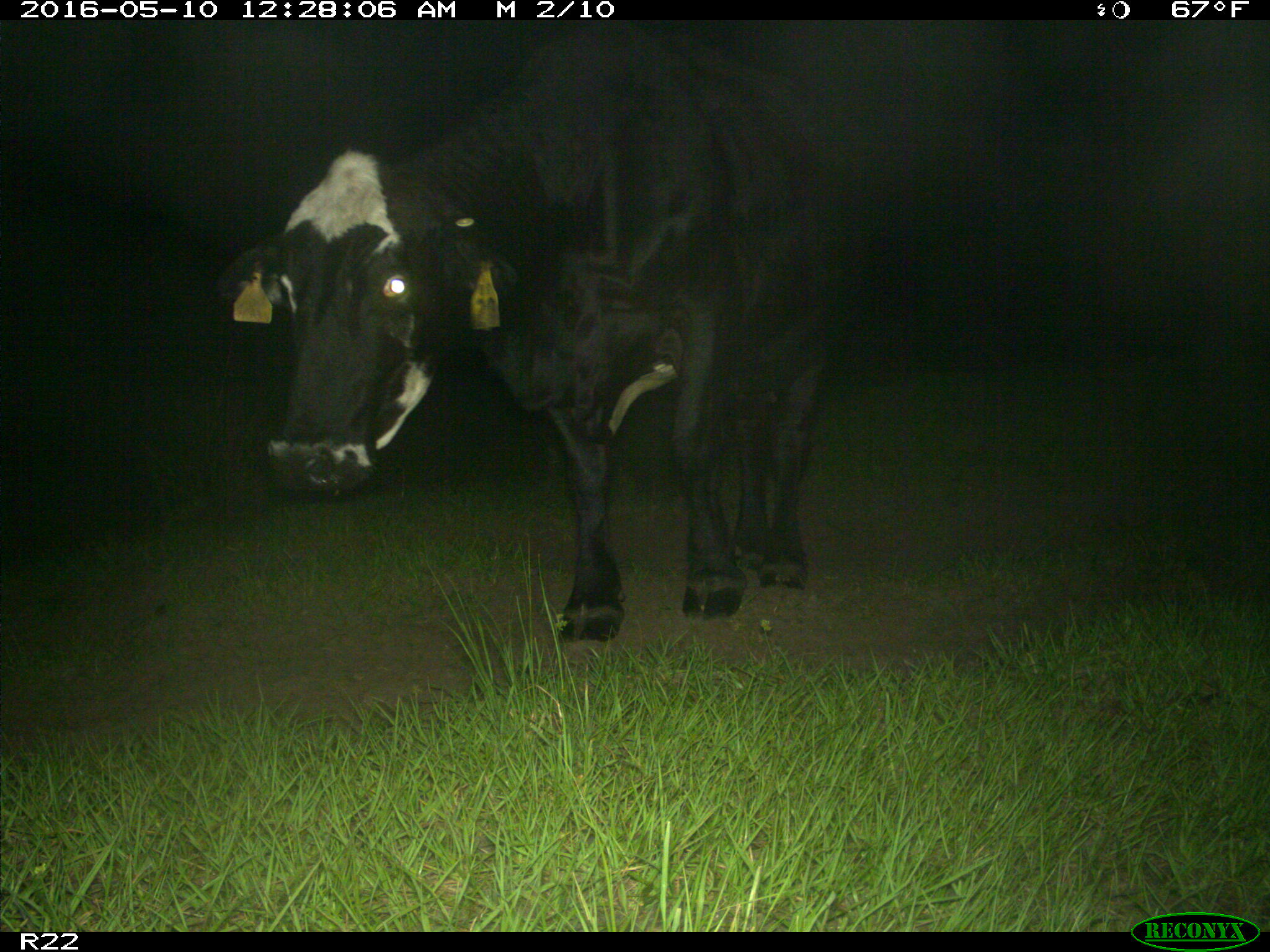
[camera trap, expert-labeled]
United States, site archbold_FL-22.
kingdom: Animalia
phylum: Chordata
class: Mammalia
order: Artiodactyla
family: Bovidae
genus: Bos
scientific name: Bos taurus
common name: domestic cow